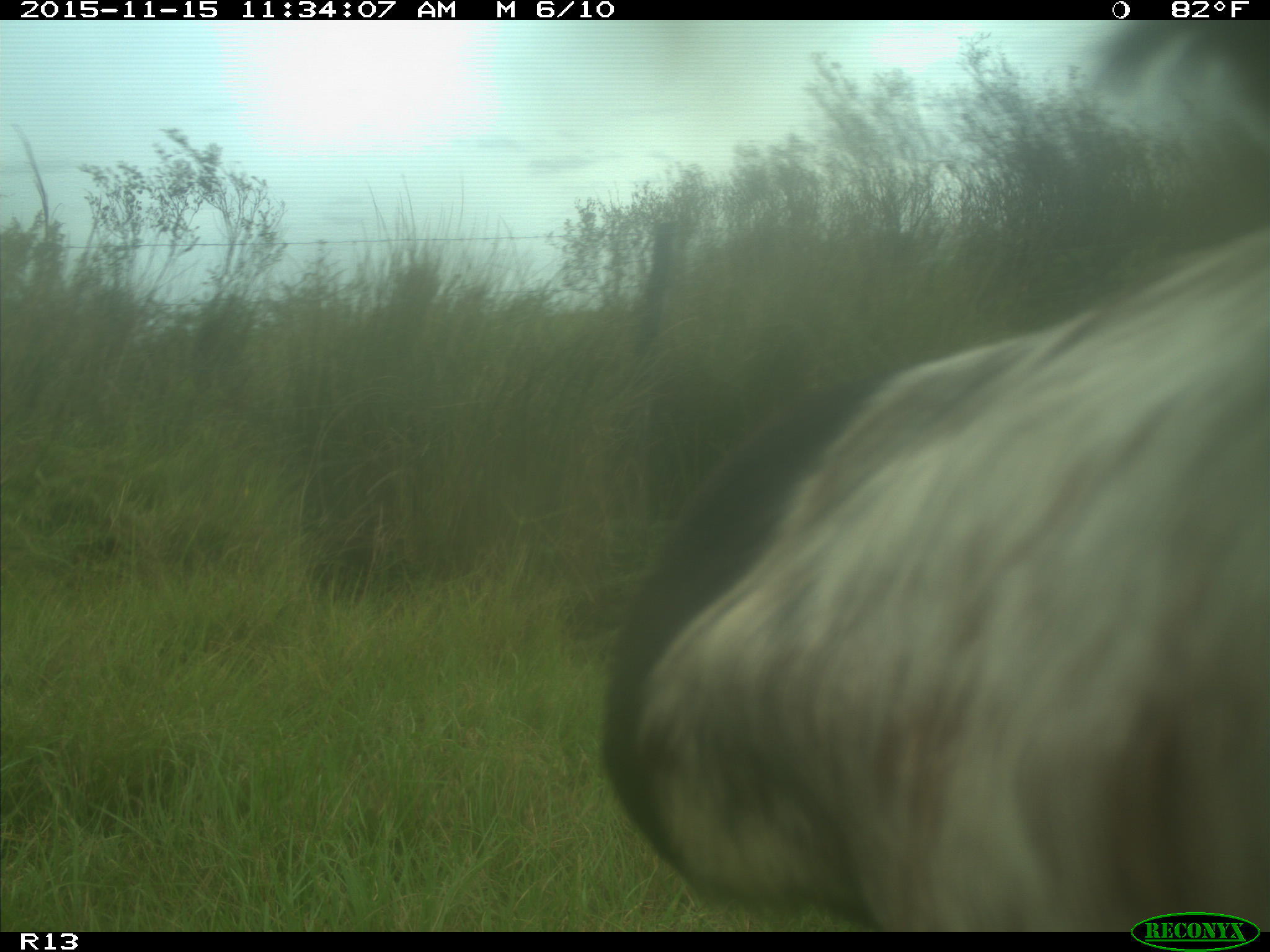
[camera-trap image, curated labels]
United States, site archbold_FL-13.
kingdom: Animalia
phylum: Chordata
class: Mammalia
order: Artiodactyla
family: Bovidae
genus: Bos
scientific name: Bos taurus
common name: domestic cow